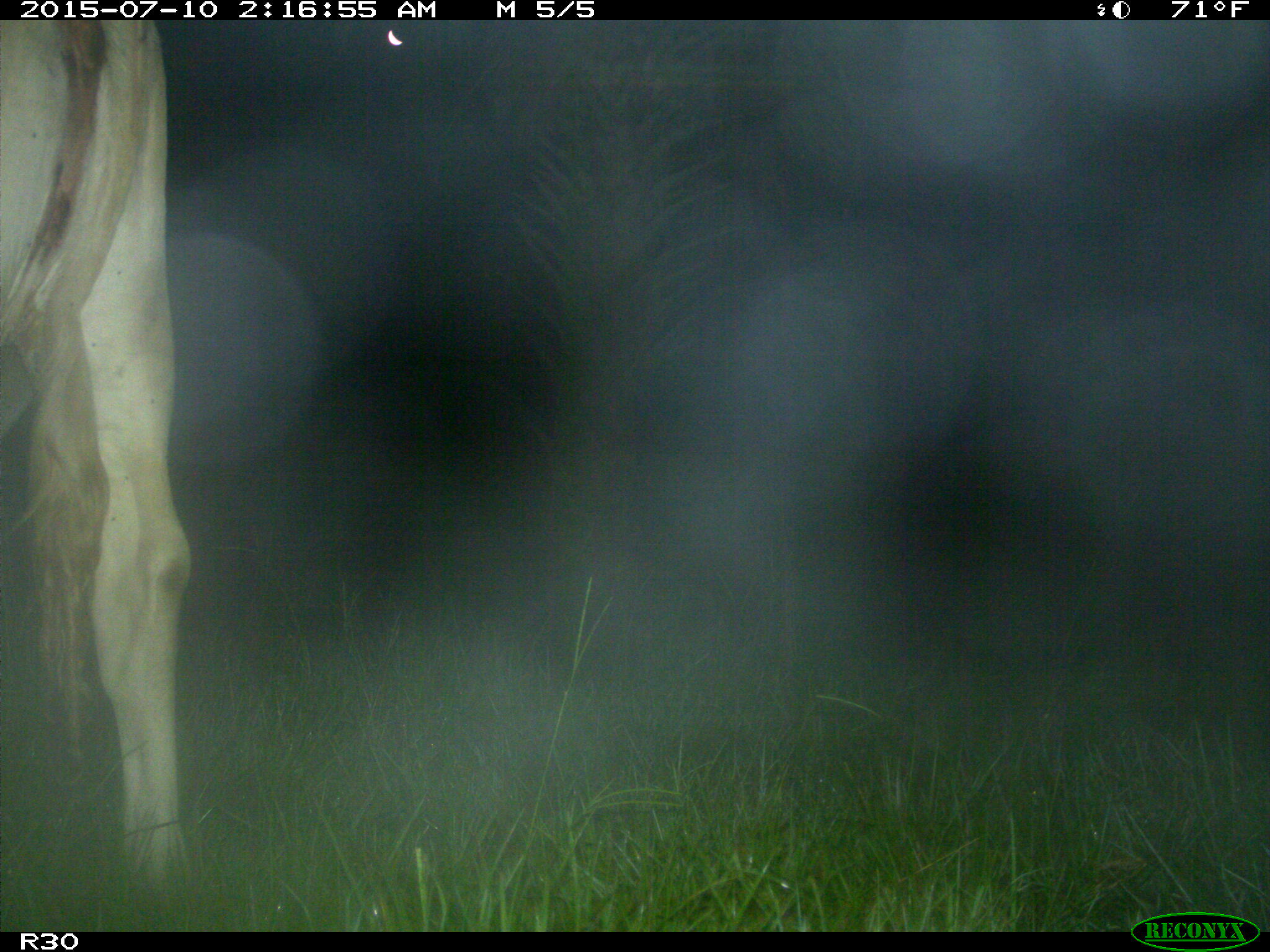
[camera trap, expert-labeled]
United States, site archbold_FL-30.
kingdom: Animalia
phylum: Chordata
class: Mammalia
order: Artiodactyla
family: Bovidae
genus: Bos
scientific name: Bos taurus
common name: domestic cow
Bos taurus (domestic cow).